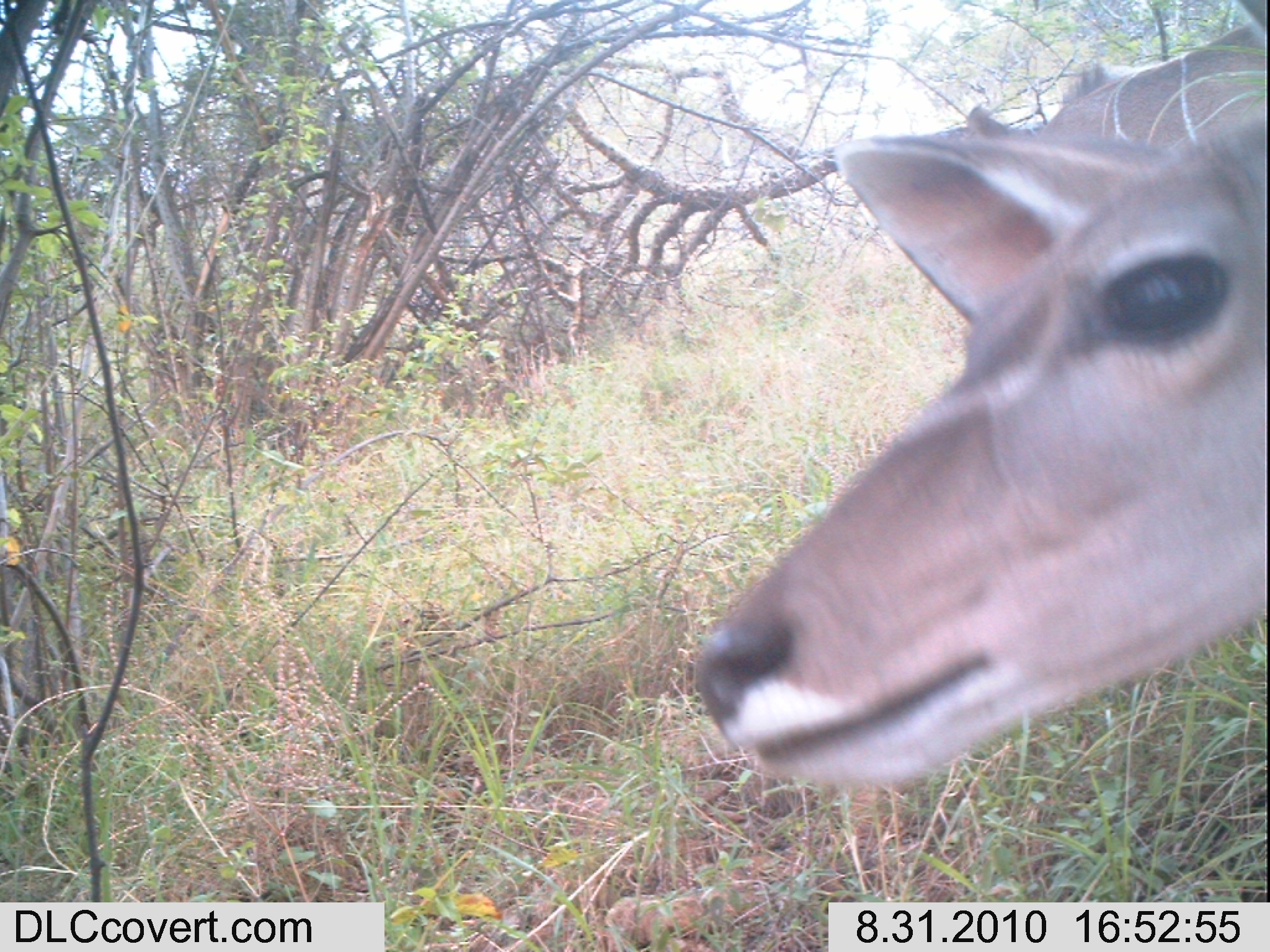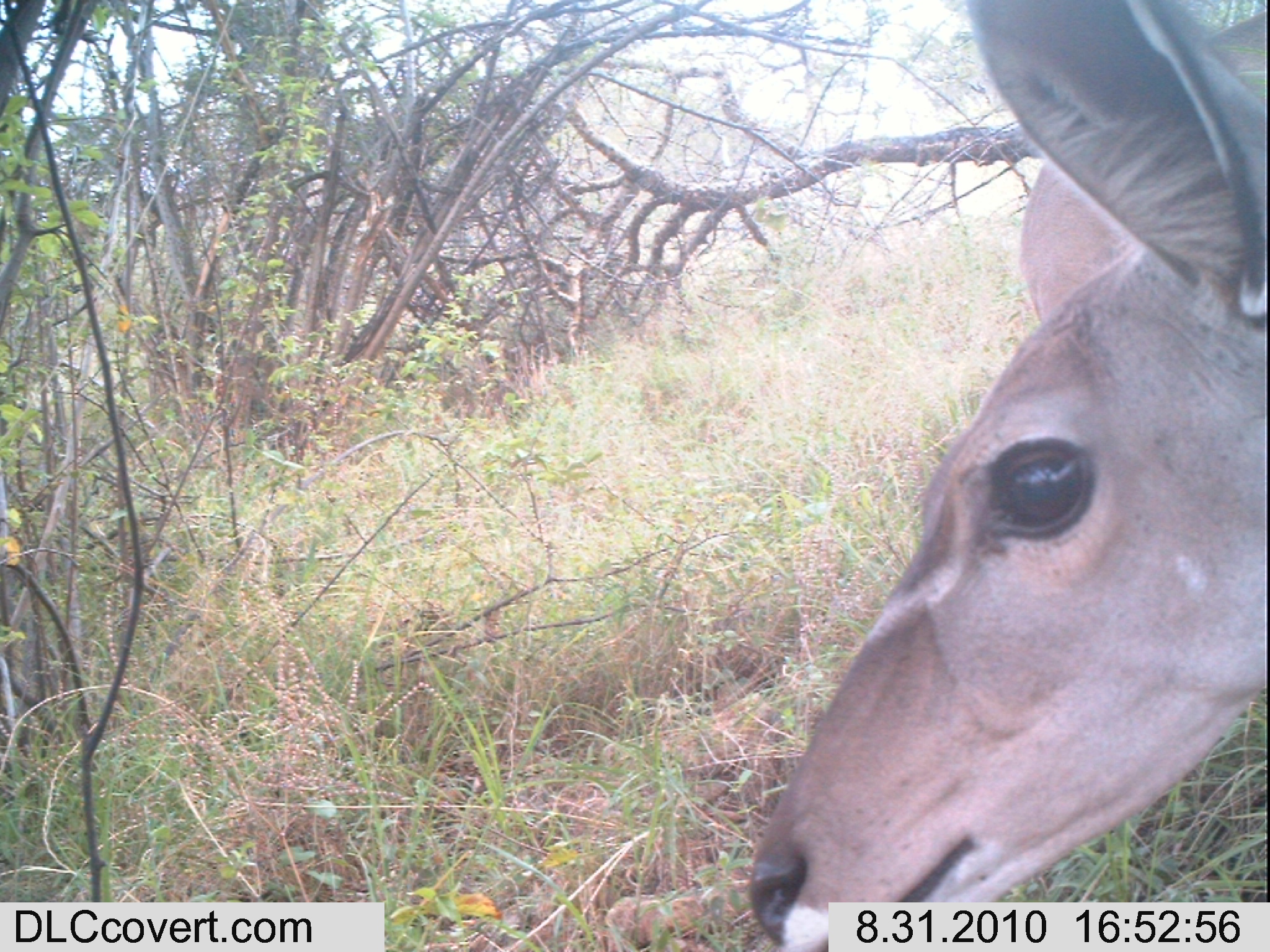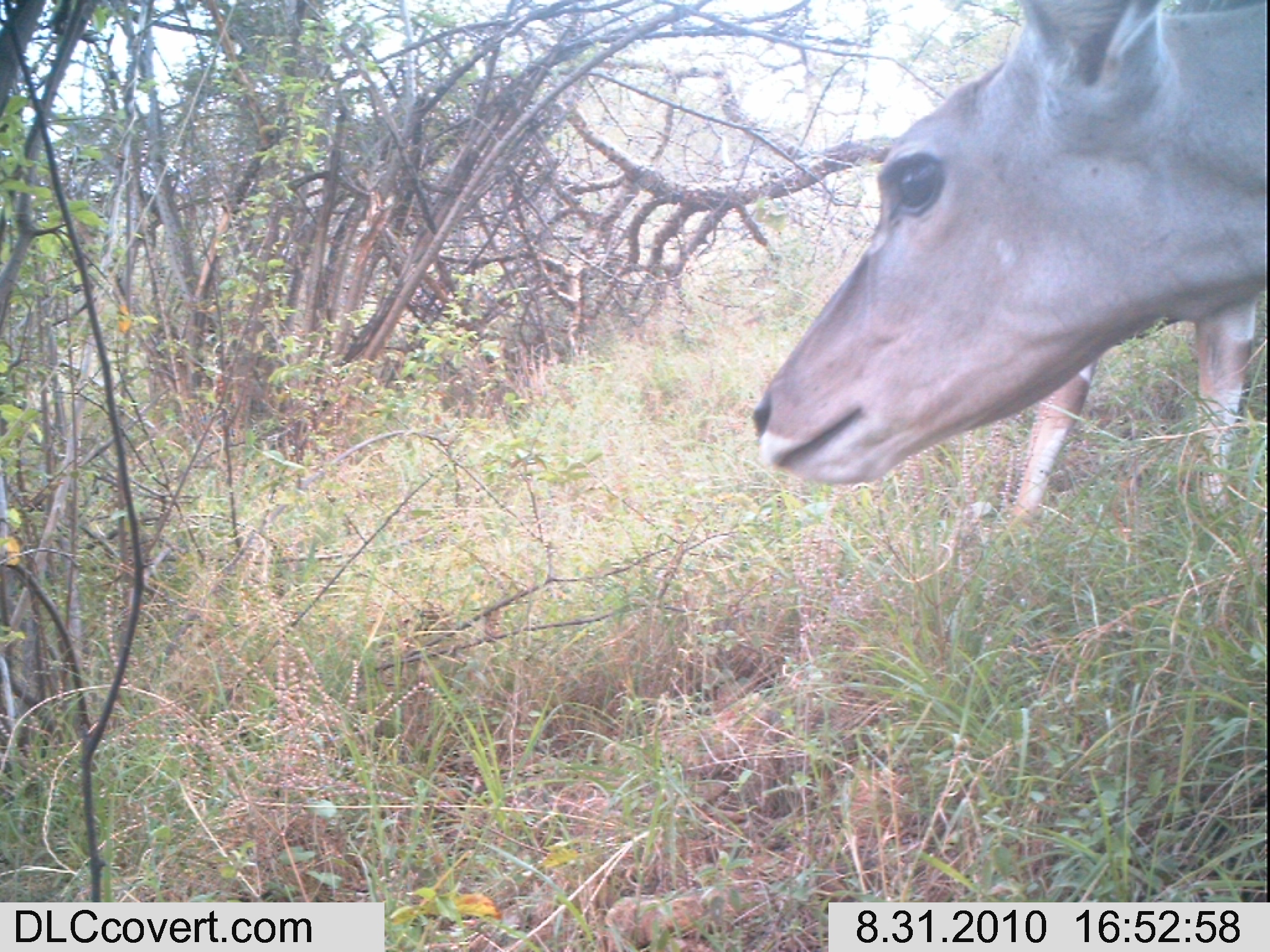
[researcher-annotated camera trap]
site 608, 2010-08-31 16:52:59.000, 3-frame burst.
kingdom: Animalia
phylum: Chordata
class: Mammalia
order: Artiodactyla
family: Bovidae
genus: Tragelaphus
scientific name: Tragelaphus imberbis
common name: lesser kudu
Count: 2.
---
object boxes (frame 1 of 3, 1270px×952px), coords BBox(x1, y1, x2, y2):
tragelaphus imberbis: BBox(691, 131, 1266, 789); BBox(962, 1, 1270, 134)